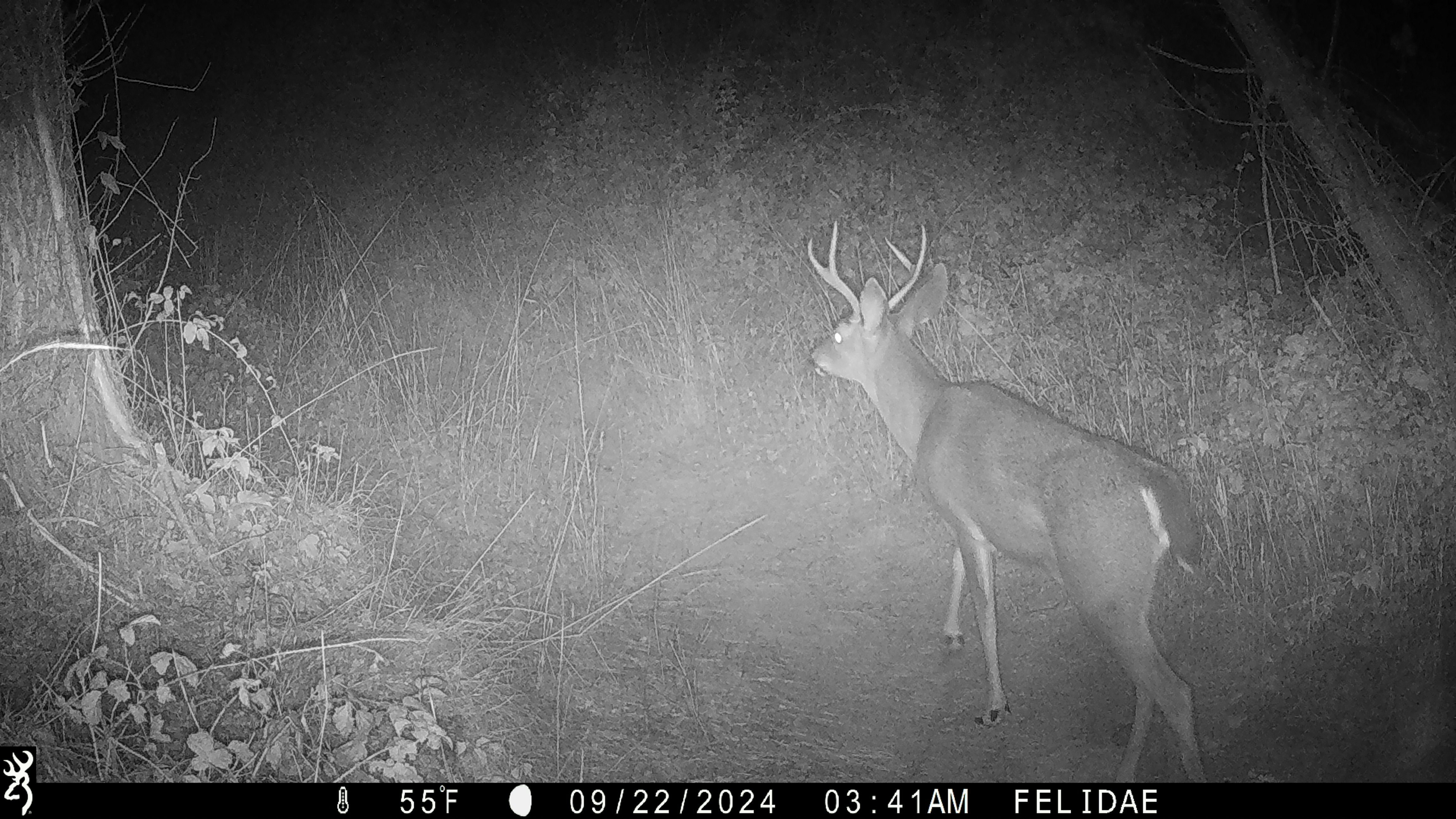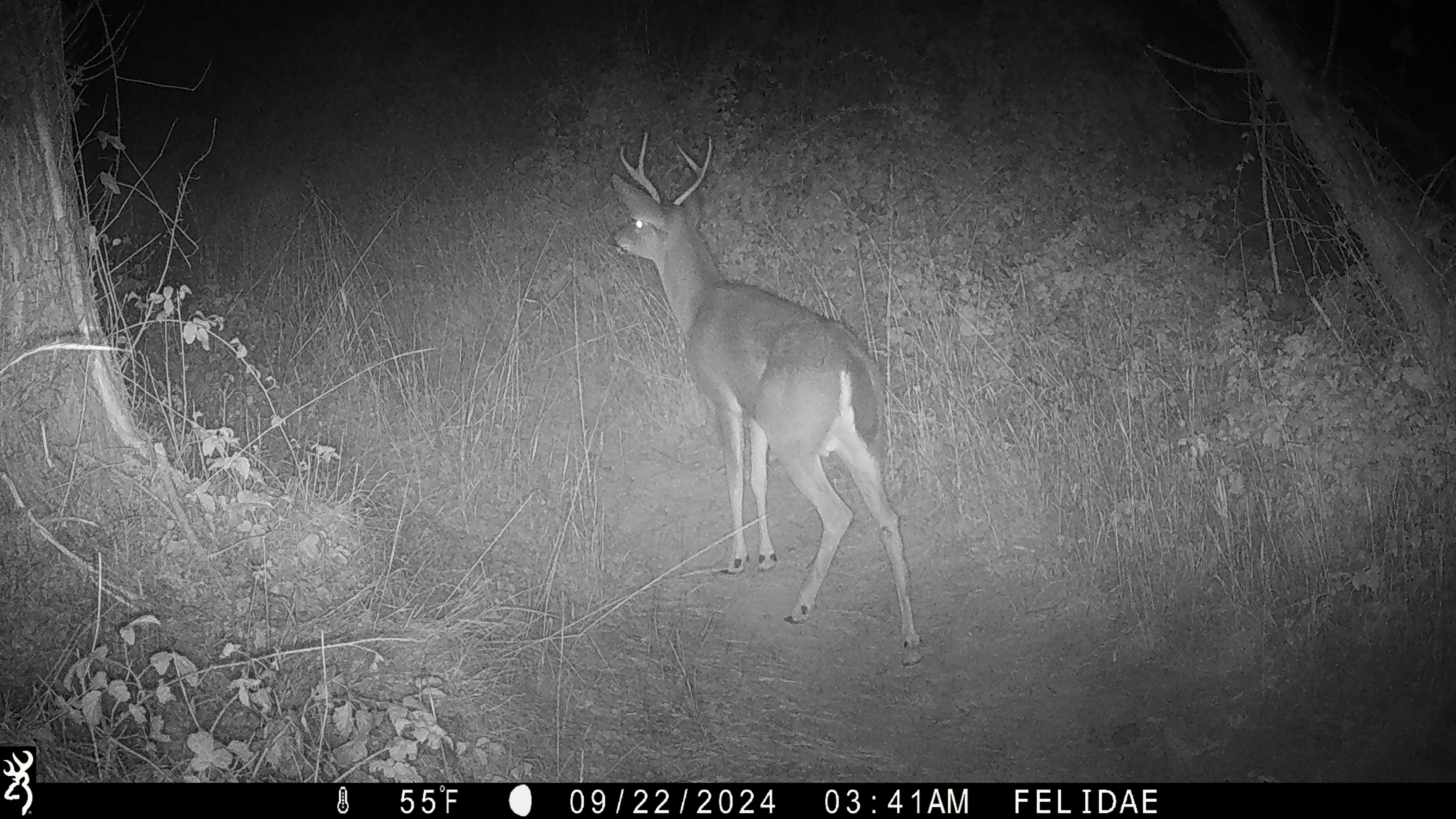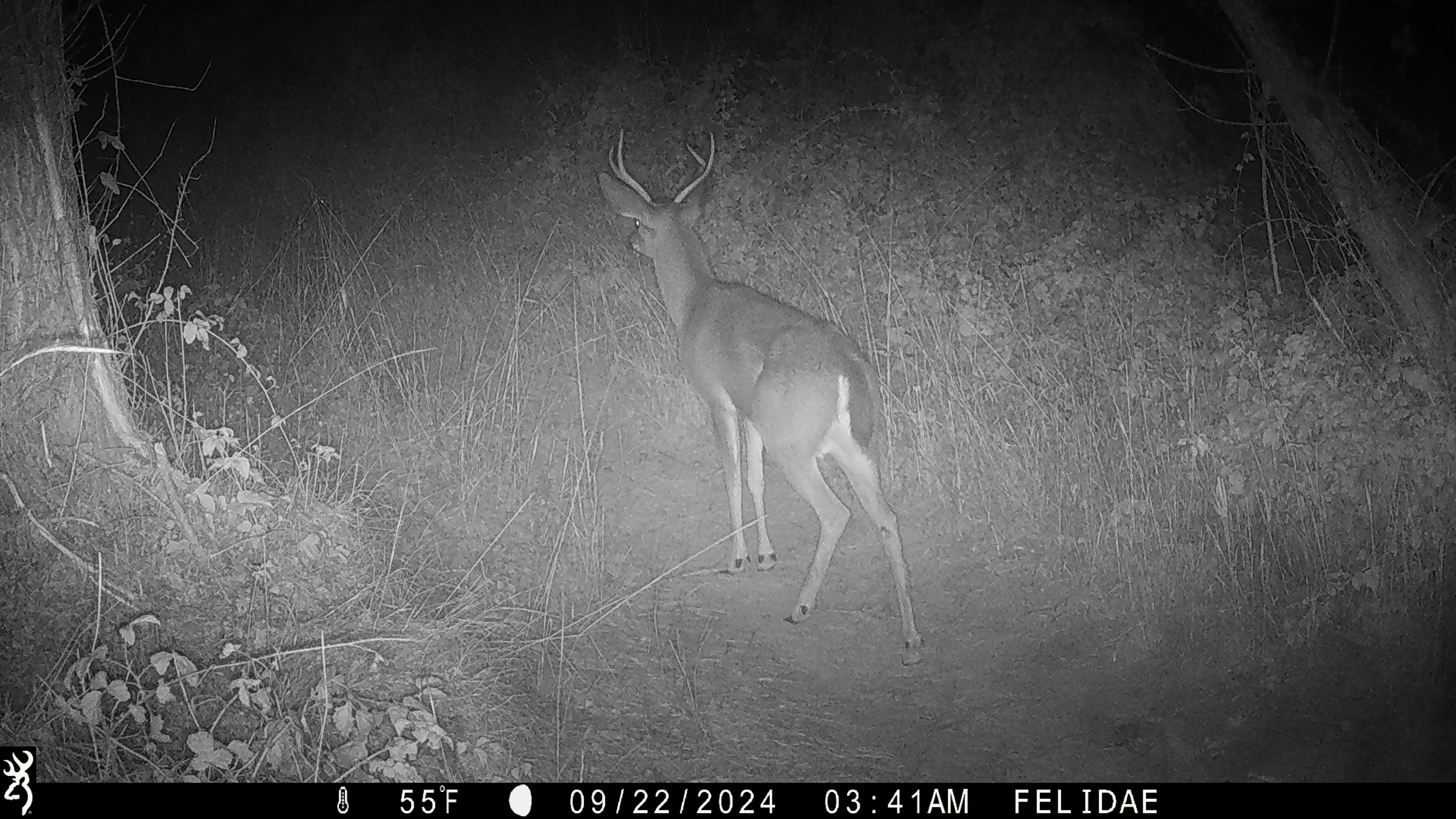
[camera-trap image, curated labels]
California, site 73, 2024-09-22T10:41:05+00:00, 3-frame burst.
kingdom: Animalia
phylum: Chordata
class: Mammalia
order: Artiodactyla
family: Cervidae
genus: Odocoileus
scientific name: Odocoileus hemionus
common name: mule deer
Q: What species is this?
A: Mule deer (Odocoileus hemionus).